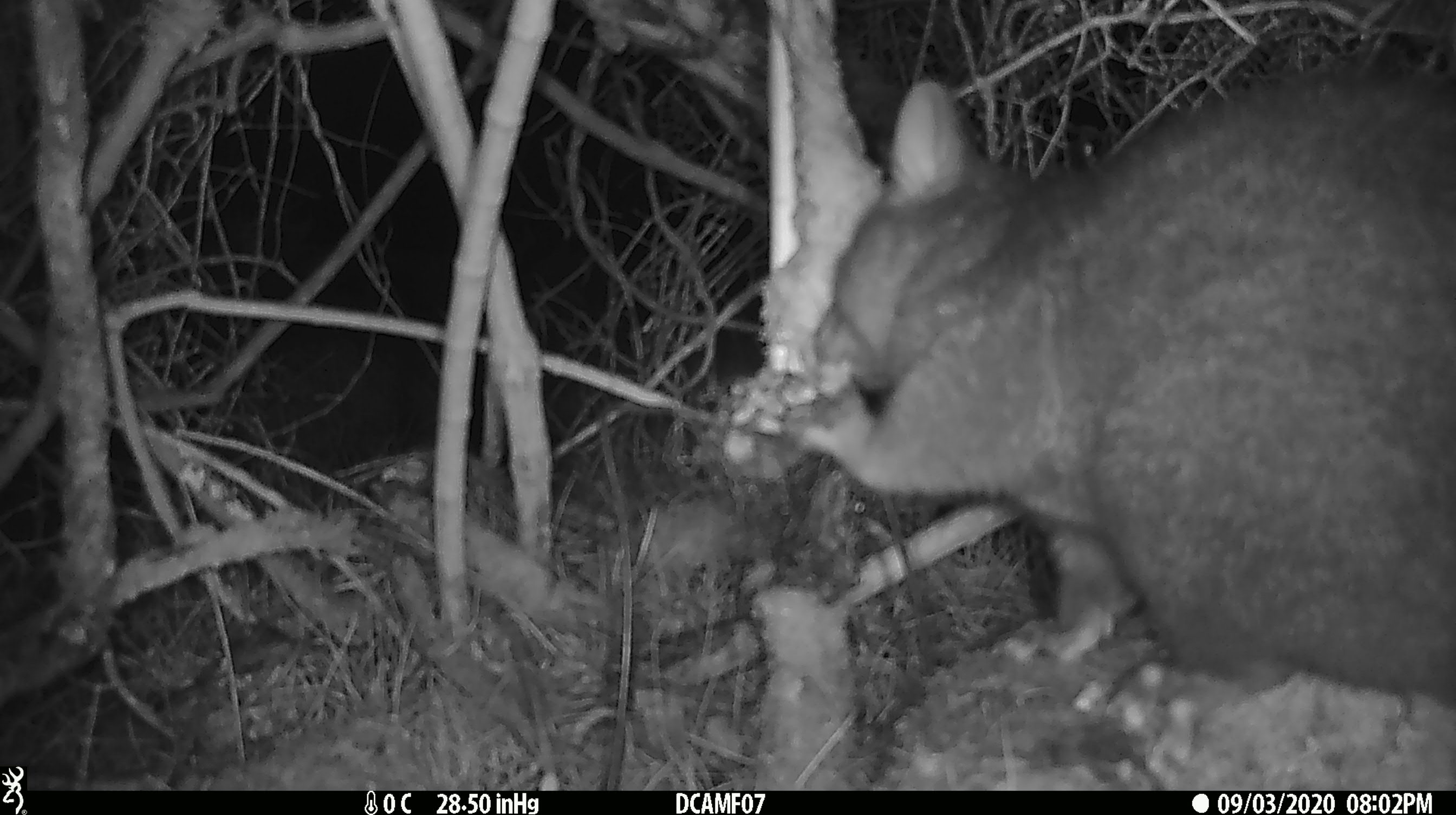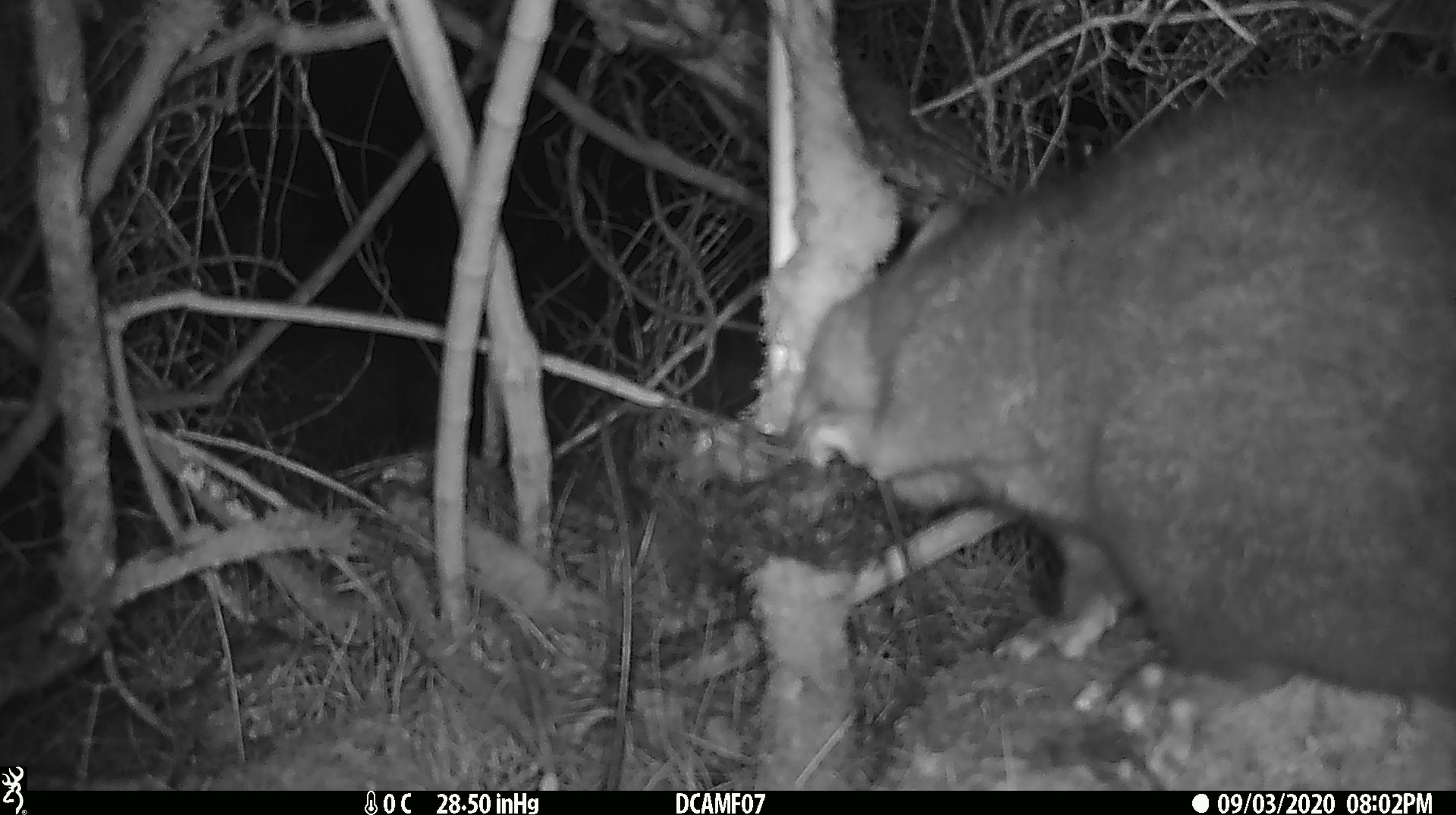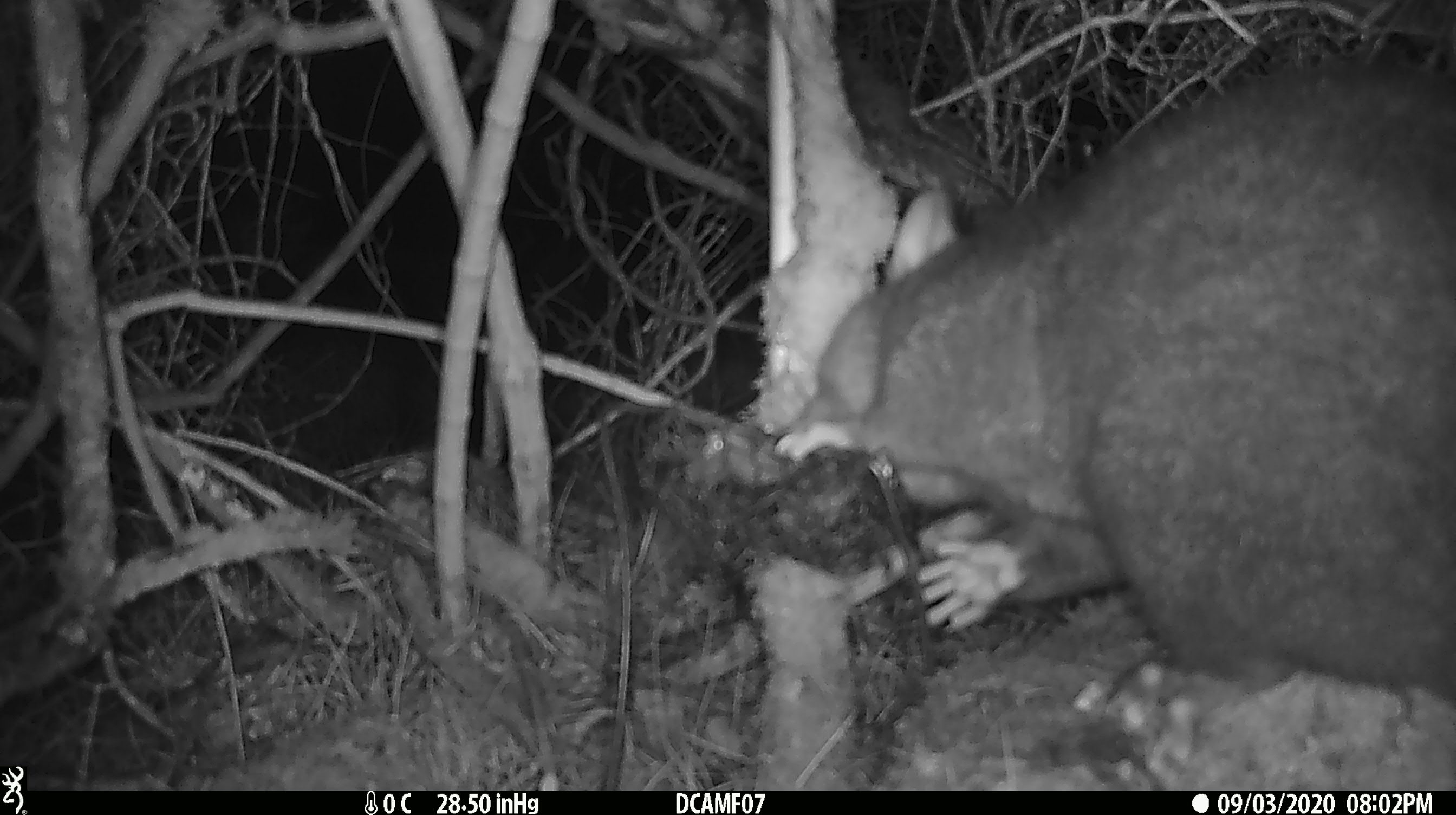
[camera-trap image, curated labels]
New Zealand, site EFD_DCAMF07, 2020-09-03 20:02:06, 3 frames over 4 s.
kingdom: Animalia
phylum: Chordata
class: Mammalia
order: Diprotodontia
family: Phalangeridae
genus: Trichosurus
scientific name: Trichosurus vulpecula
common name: common brushtail possum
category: possum